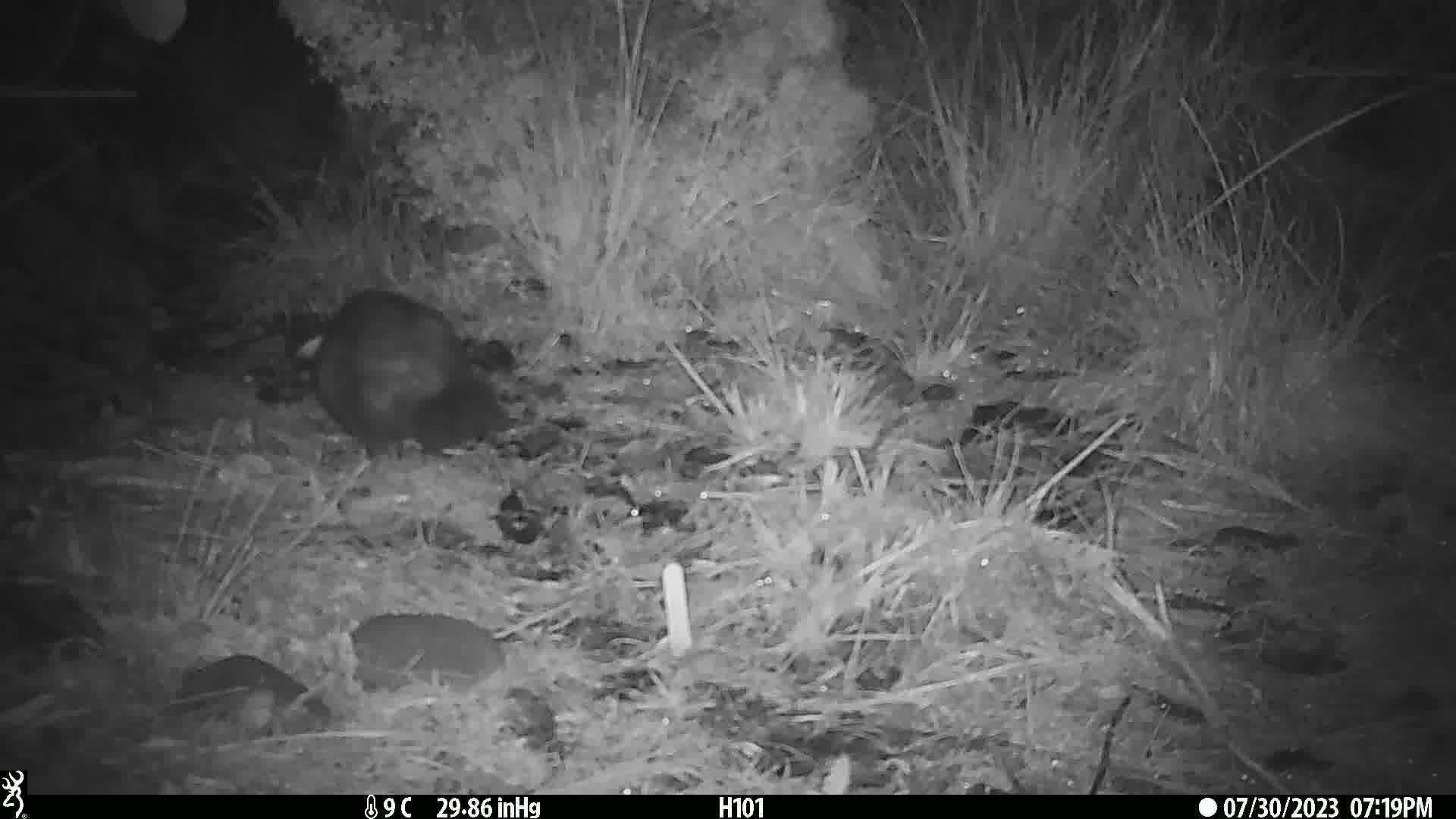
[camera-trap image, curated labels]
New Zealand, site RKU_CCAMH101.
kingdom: Animalia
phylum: Chordata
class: Mammalia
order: Diprotodontia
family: Phalangeridae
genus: Trichosurus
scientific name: Trichosurus vulpecula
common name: common brushtail possum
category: possum